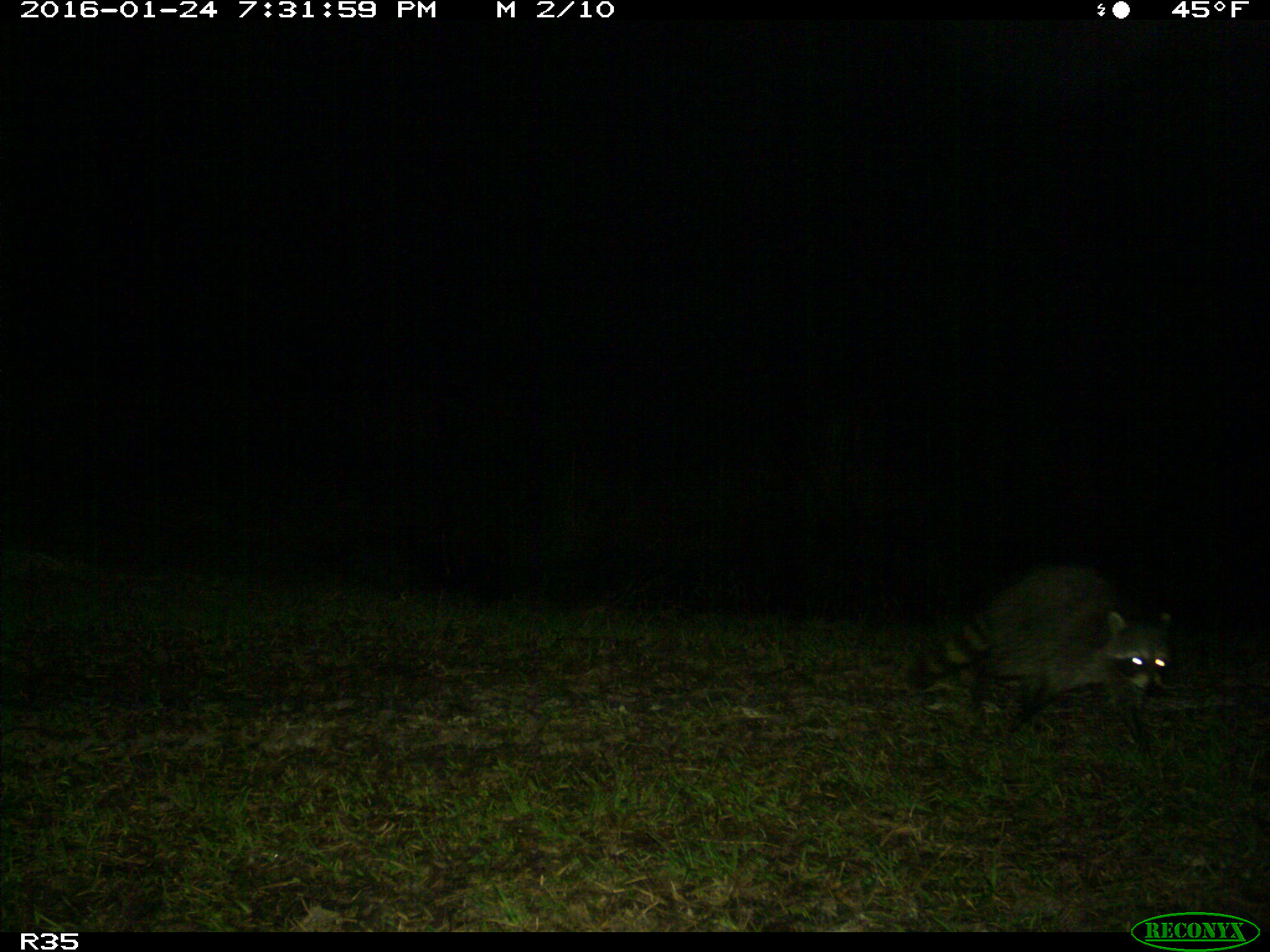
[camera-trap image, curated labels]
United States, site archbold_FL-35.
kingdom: Animalia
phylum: Chordata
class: Mammalia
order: Carnivora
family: Procyonidae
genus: Procyon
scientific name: Procyon lotor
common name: common raccoon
Procyon lotor (common raccoon).